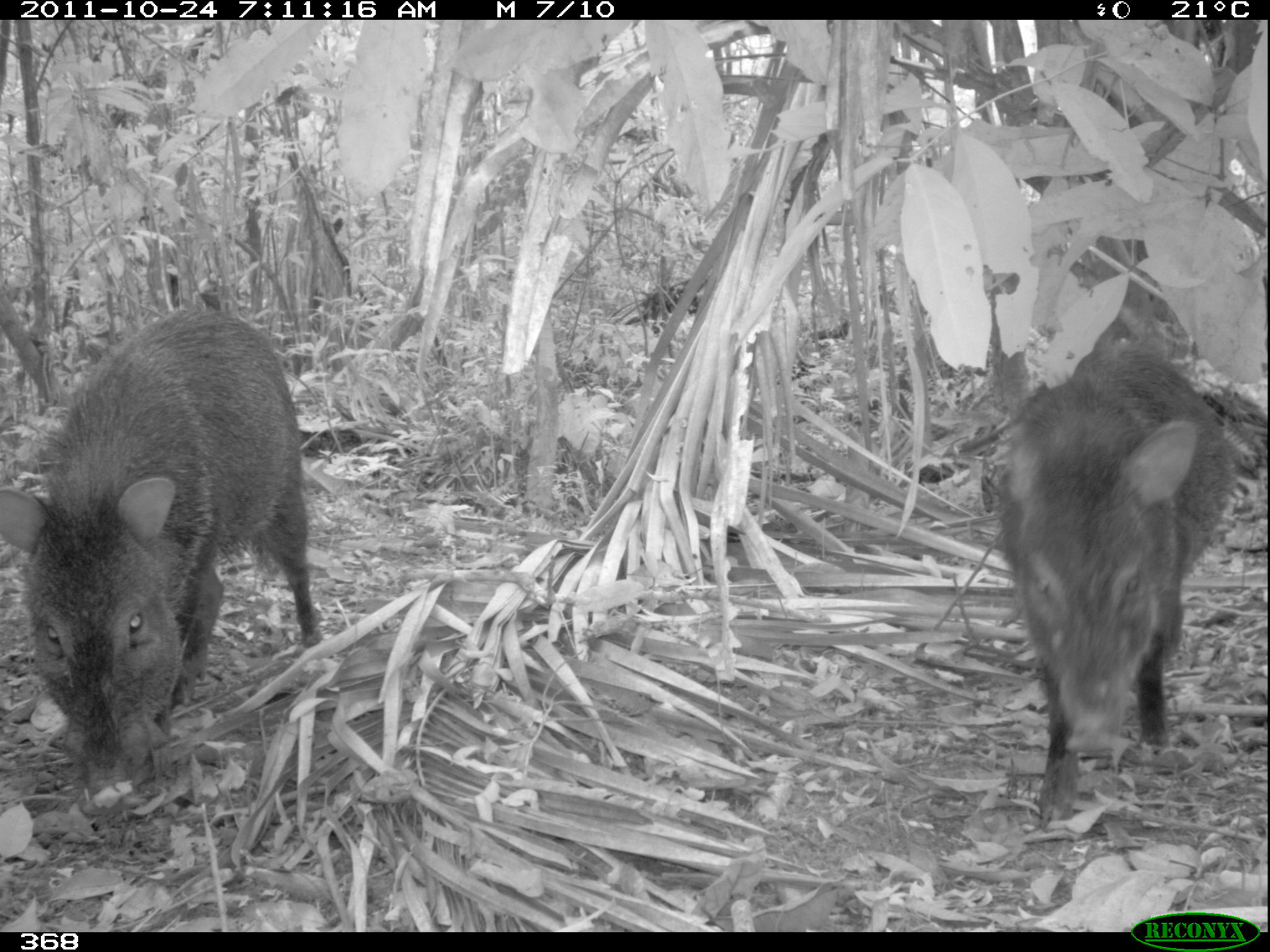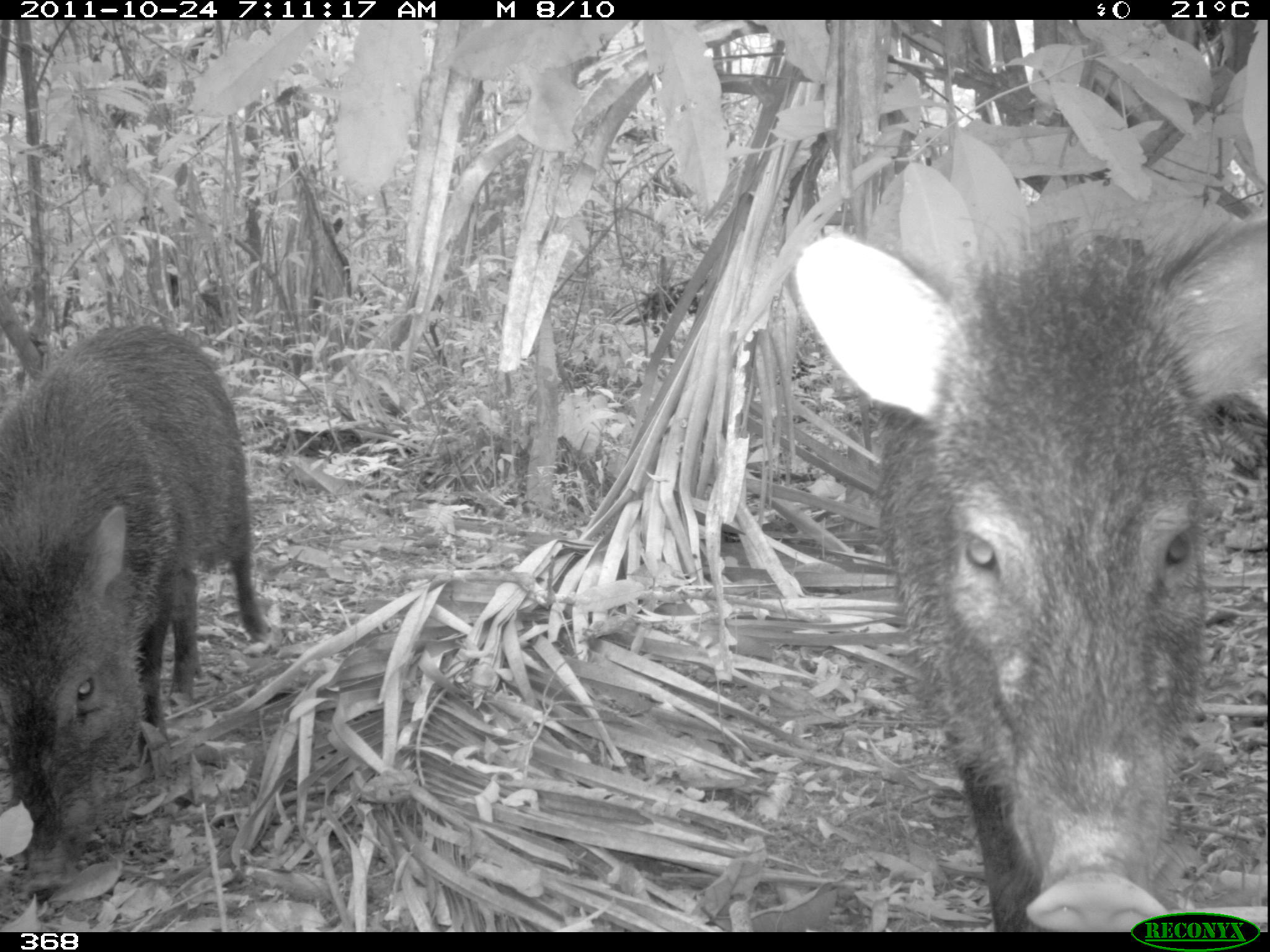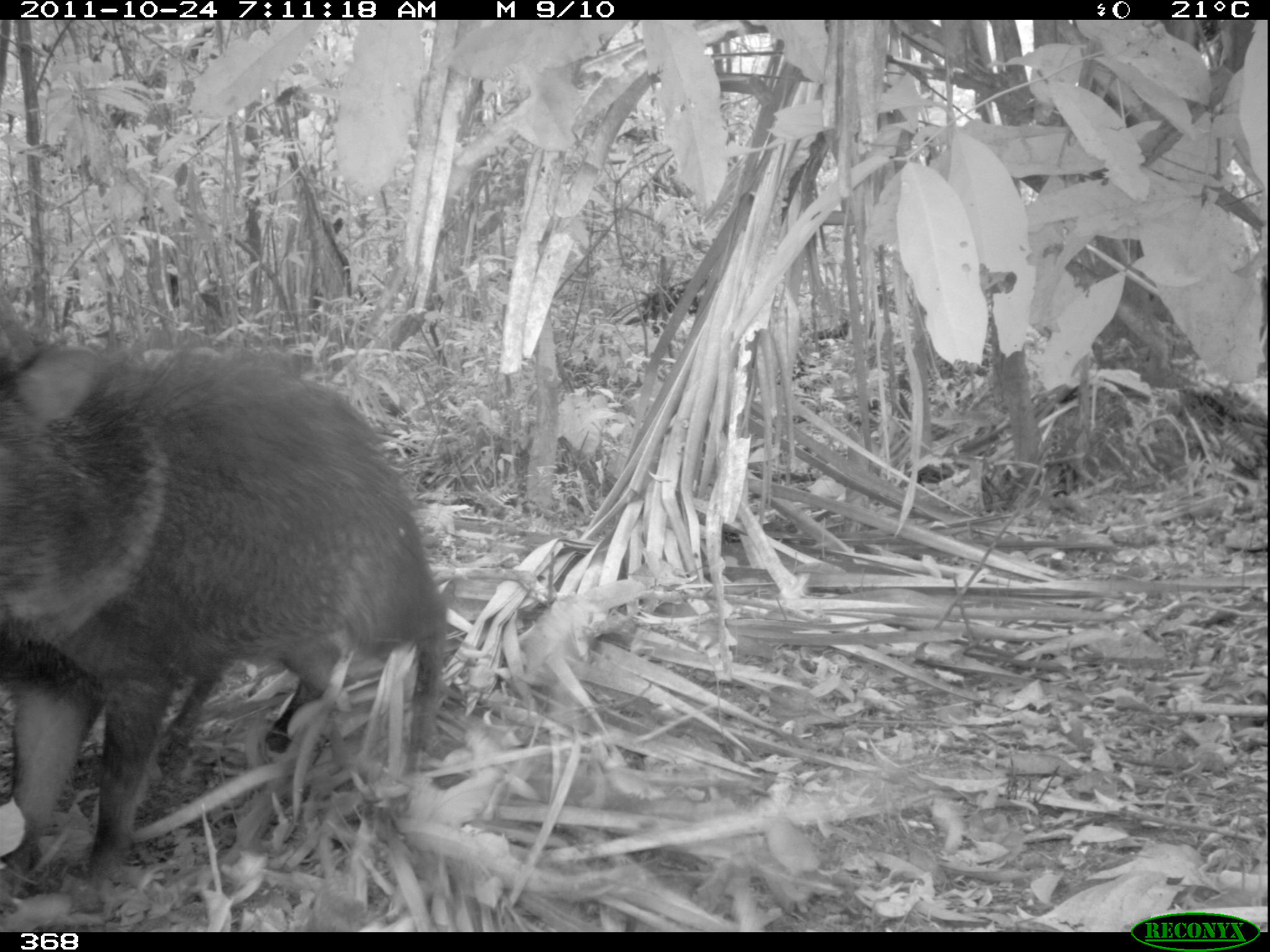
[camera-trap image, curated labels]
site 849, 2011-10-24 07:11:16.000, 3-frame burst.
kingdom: Animalia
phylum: Chordata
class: Mammalia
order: Artiodactyla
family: Tayassuidae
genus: Pecari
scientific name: Pecari tajacu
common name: collared peccary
Pecari tajacu (collared peccary).